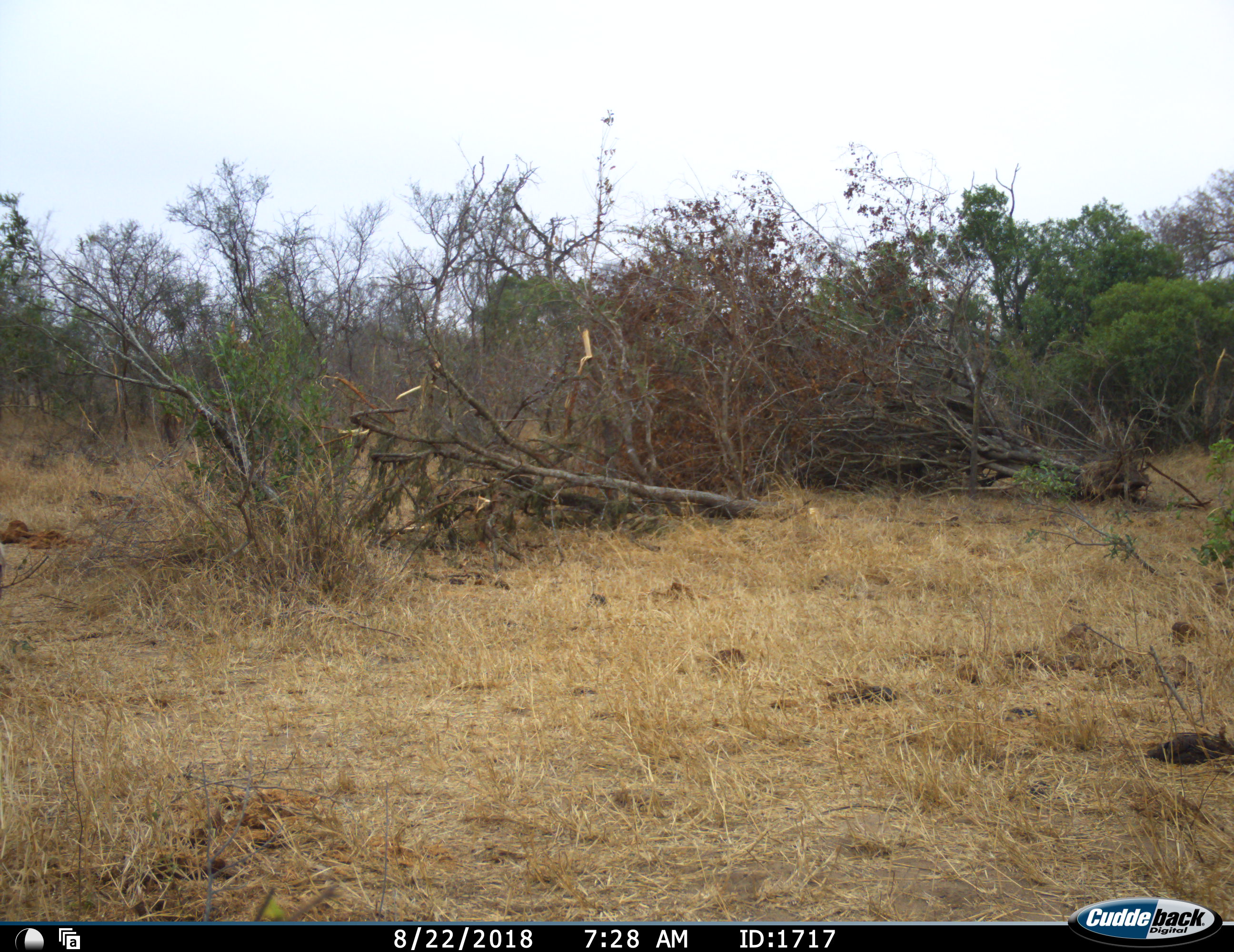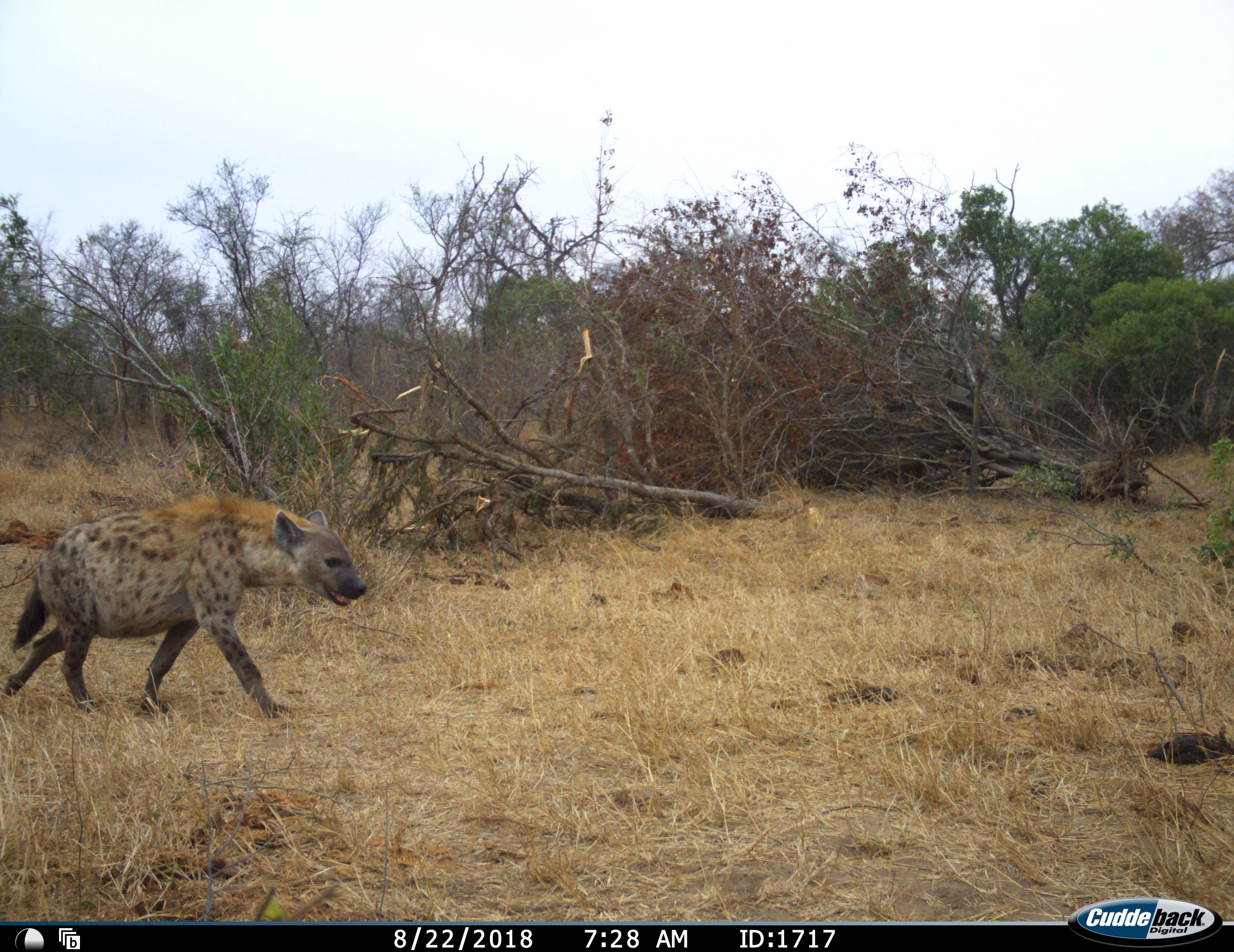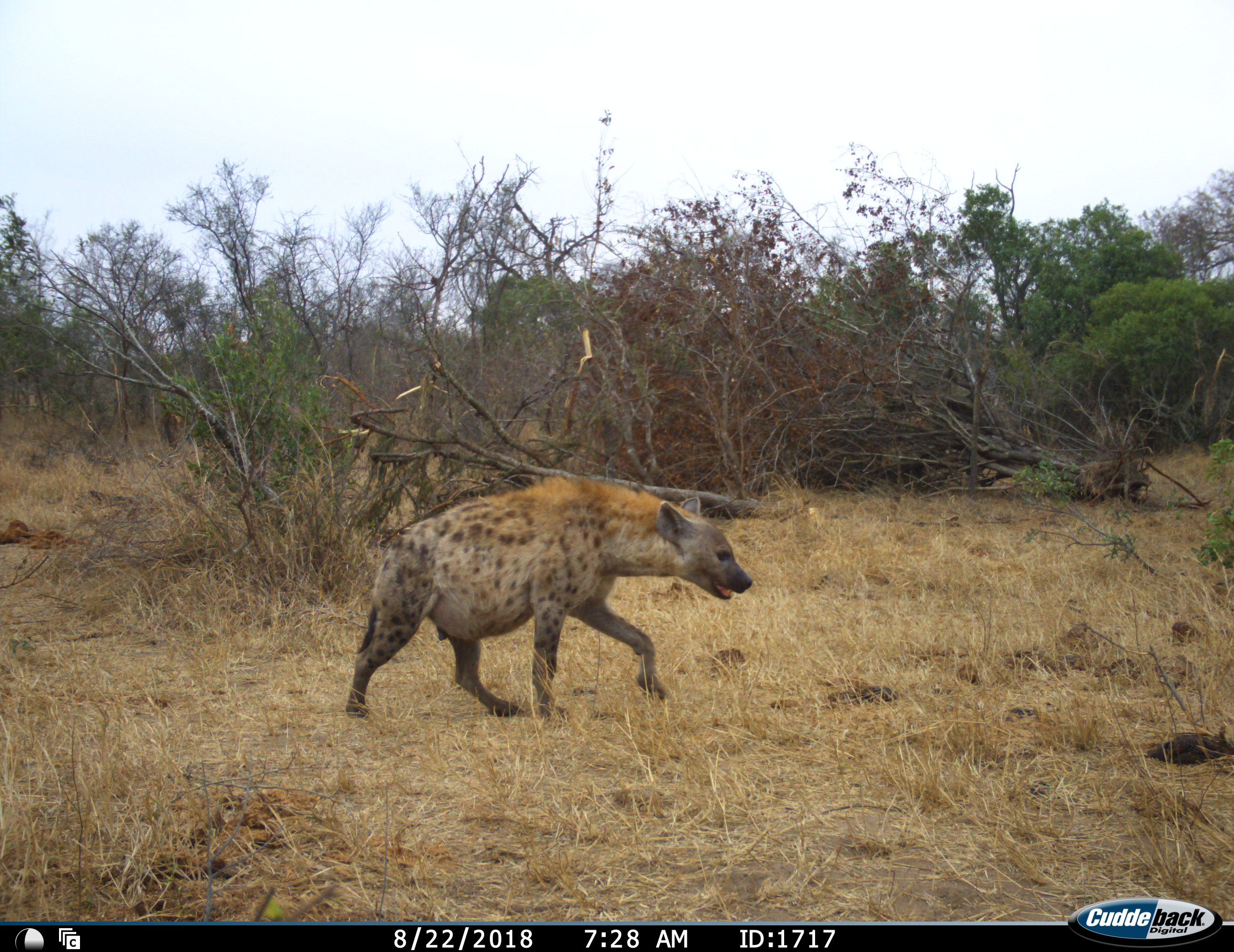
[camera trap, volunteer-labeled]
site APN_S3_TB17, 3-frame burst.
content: unidentified animal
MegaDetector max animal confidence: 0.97